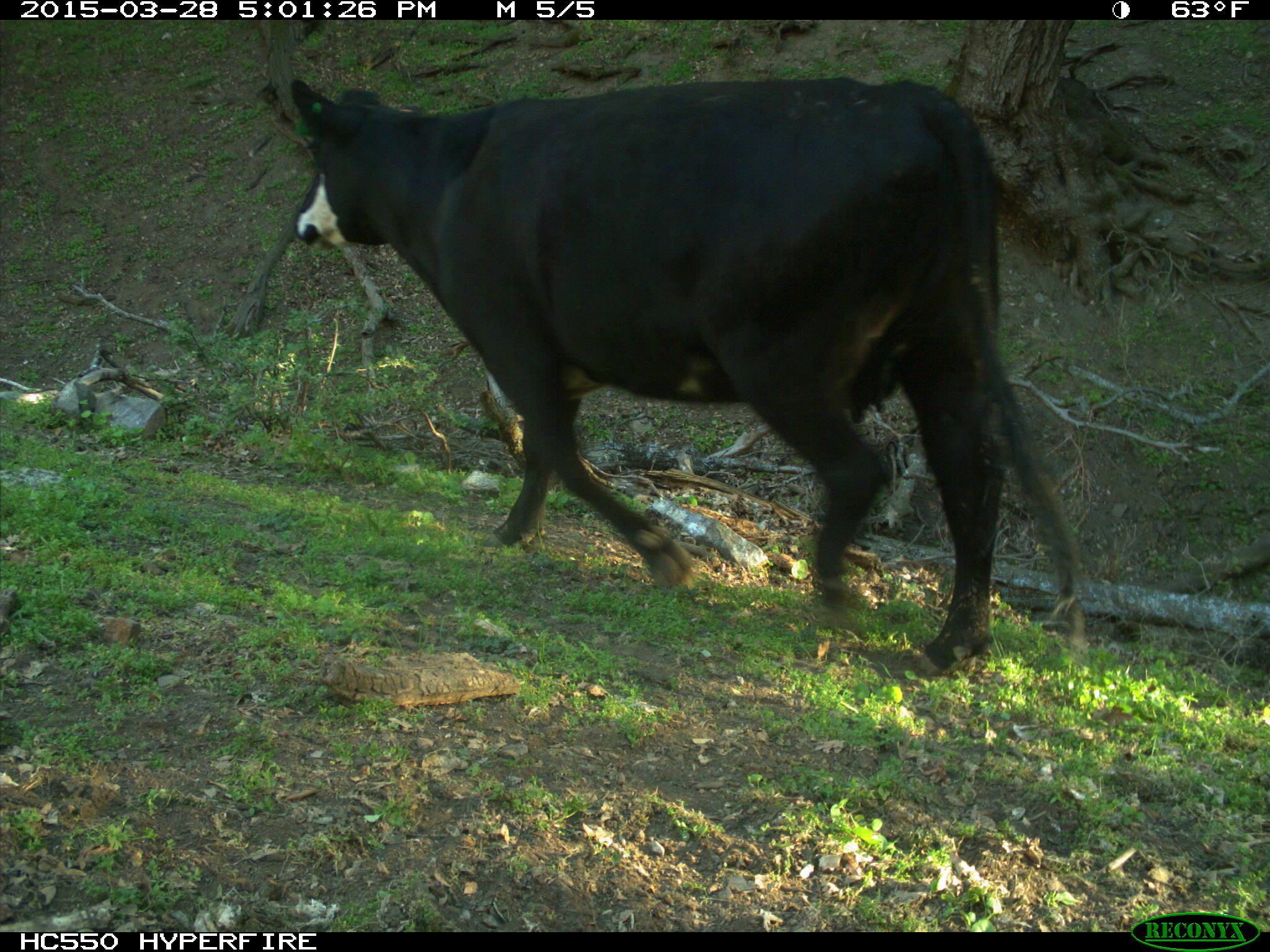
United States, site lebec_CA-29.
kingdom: Animalia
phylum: Chordata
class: Mammalia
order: Artiodactyla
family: Bovidae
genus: Bos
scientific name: Bos taurus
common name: domestic cow